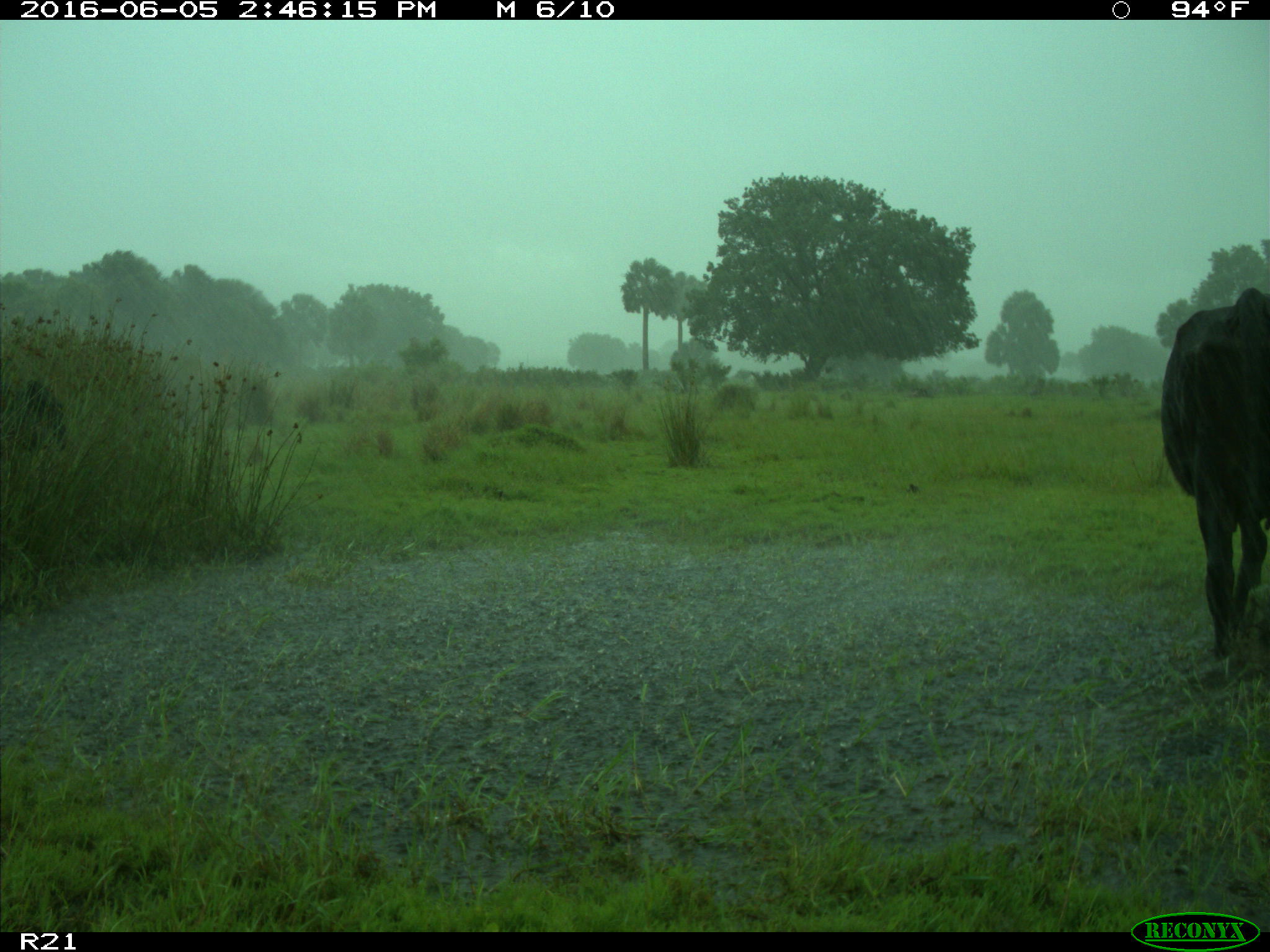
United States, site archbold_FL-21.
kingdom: Animalia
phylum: Chordata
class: Mammalia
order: Artiodactyla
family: Bovidae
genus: Bos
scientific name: Bos taurus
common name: domestic cow